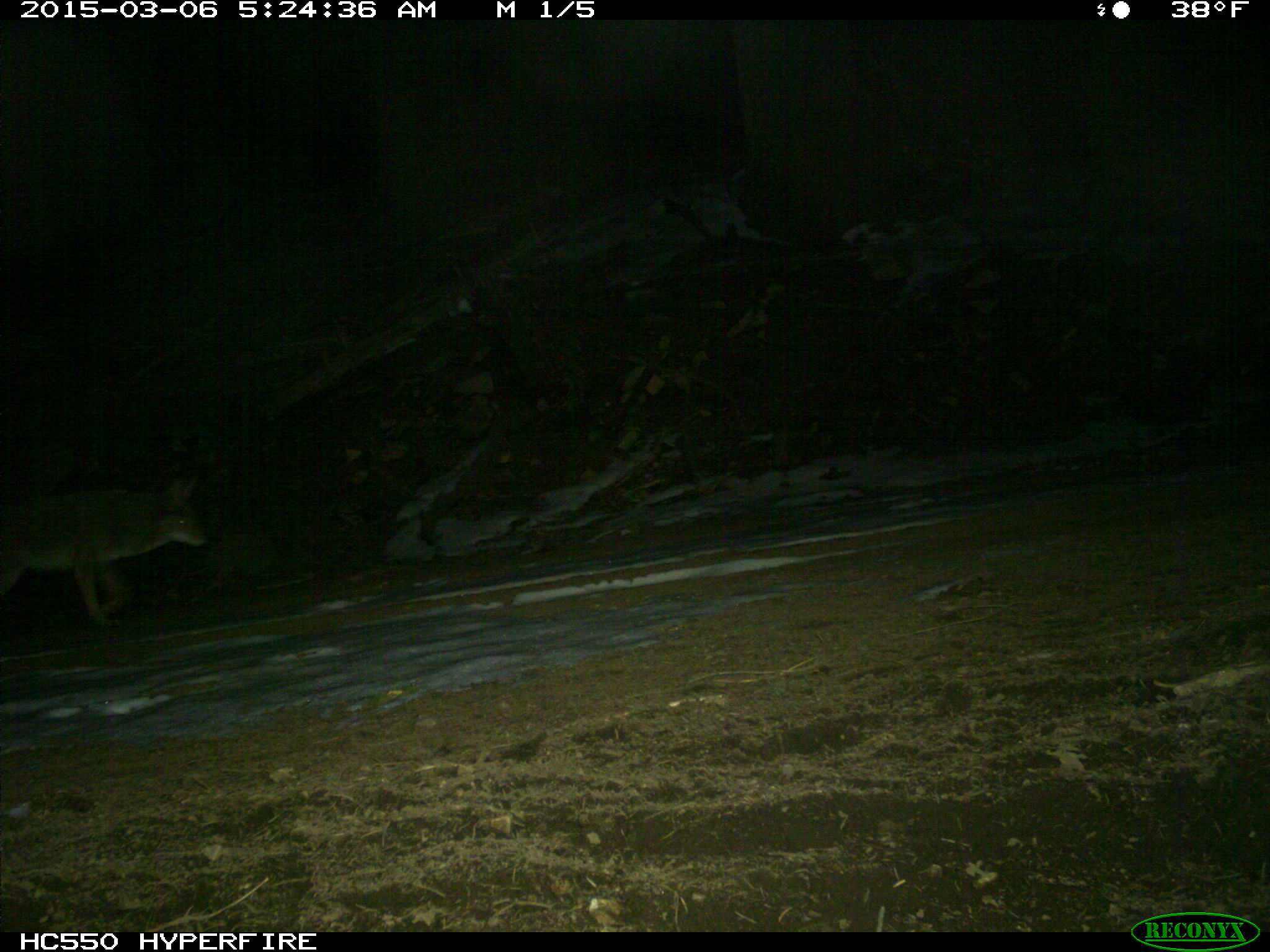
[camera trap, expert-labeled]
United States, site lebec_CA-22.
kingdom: Animalia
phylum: Chordata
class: Mammalia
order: Carnivora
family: Canidae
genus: Canis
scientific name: Canis latrans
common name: coyote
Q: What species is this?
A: Canis latrans (coyote).